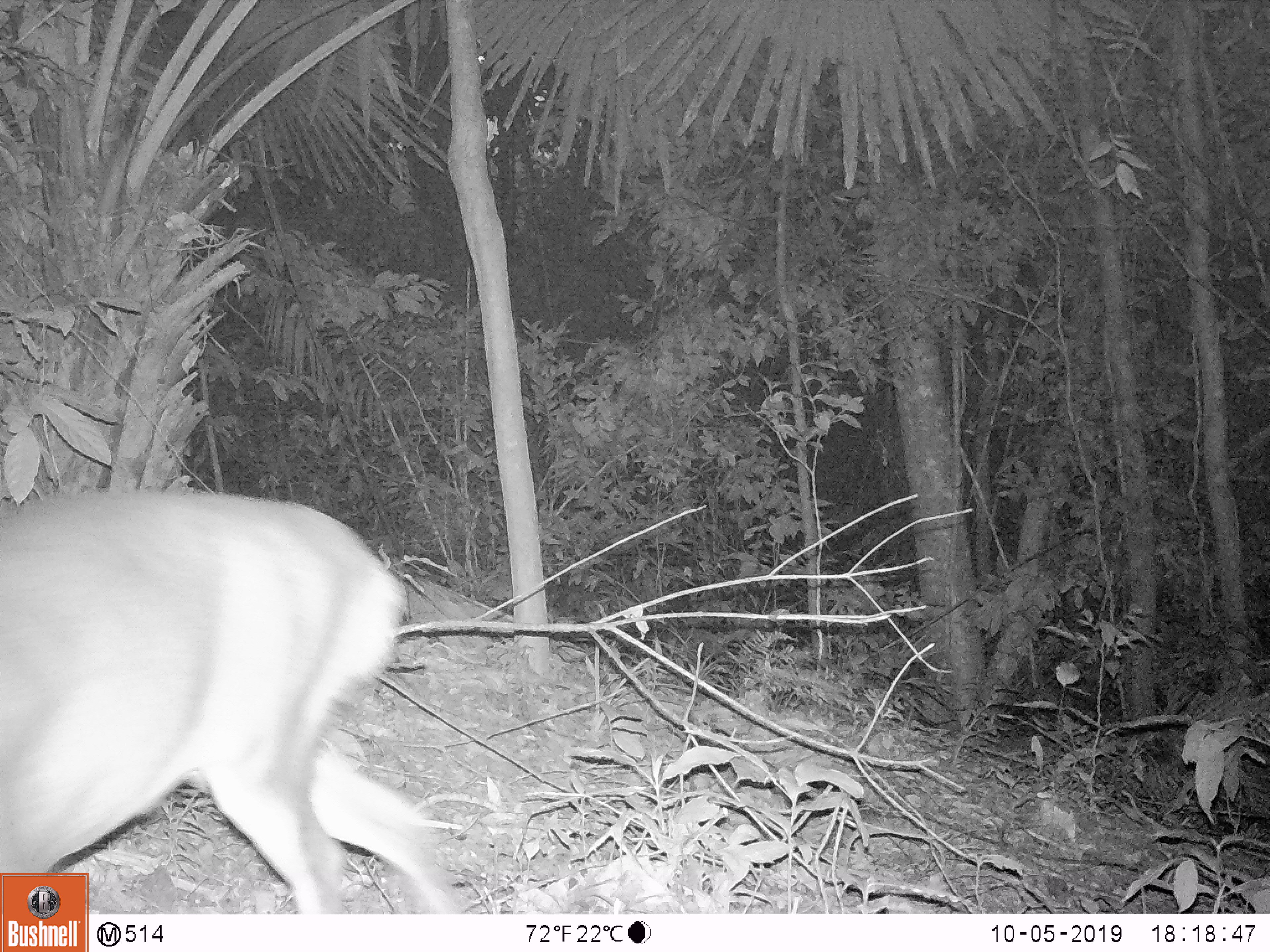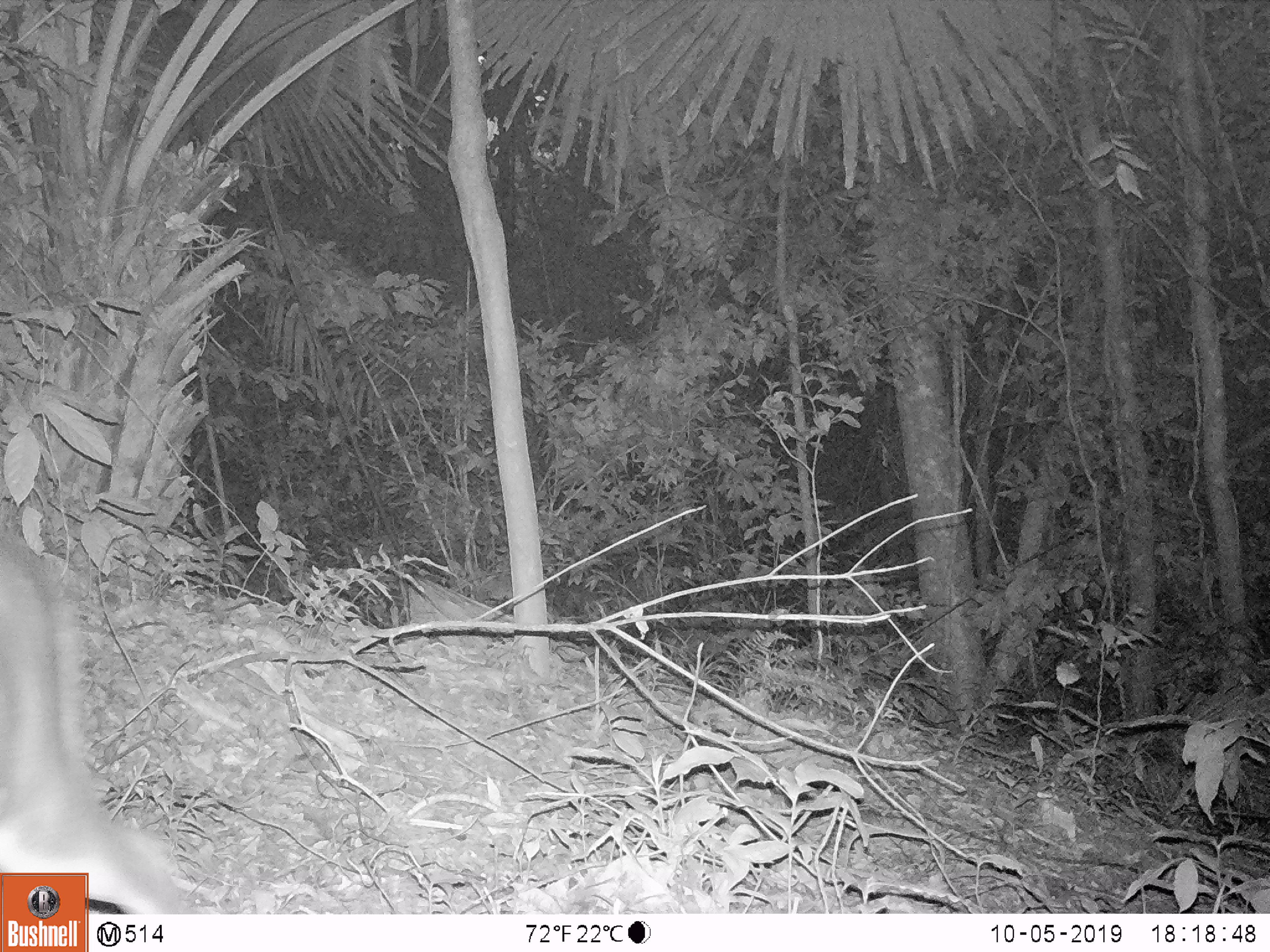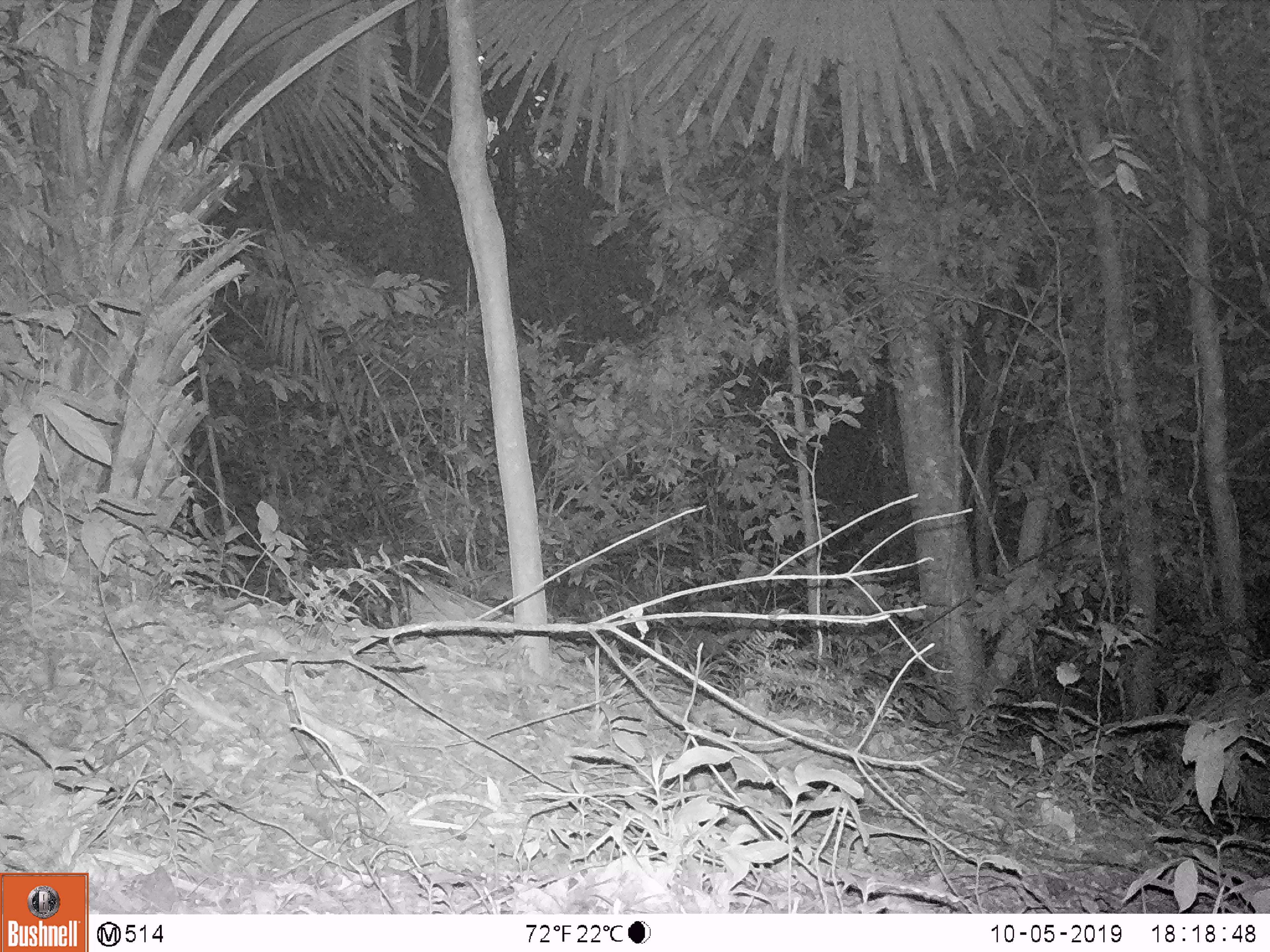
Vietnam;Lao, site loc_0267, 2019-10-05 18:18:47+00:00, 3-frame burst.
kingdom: Animalia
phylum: Chordata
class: Mammalia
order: Artiodactyla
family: Cervidae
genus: Muntiacus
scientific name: Muntiacus vuquangensis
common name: large-antlered muntjac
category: large antlered muntjac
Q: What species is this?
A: Large antlered muntjac (large-antlered muntjac) (Muntiacus vuquangensis).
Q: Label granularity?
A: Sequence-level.